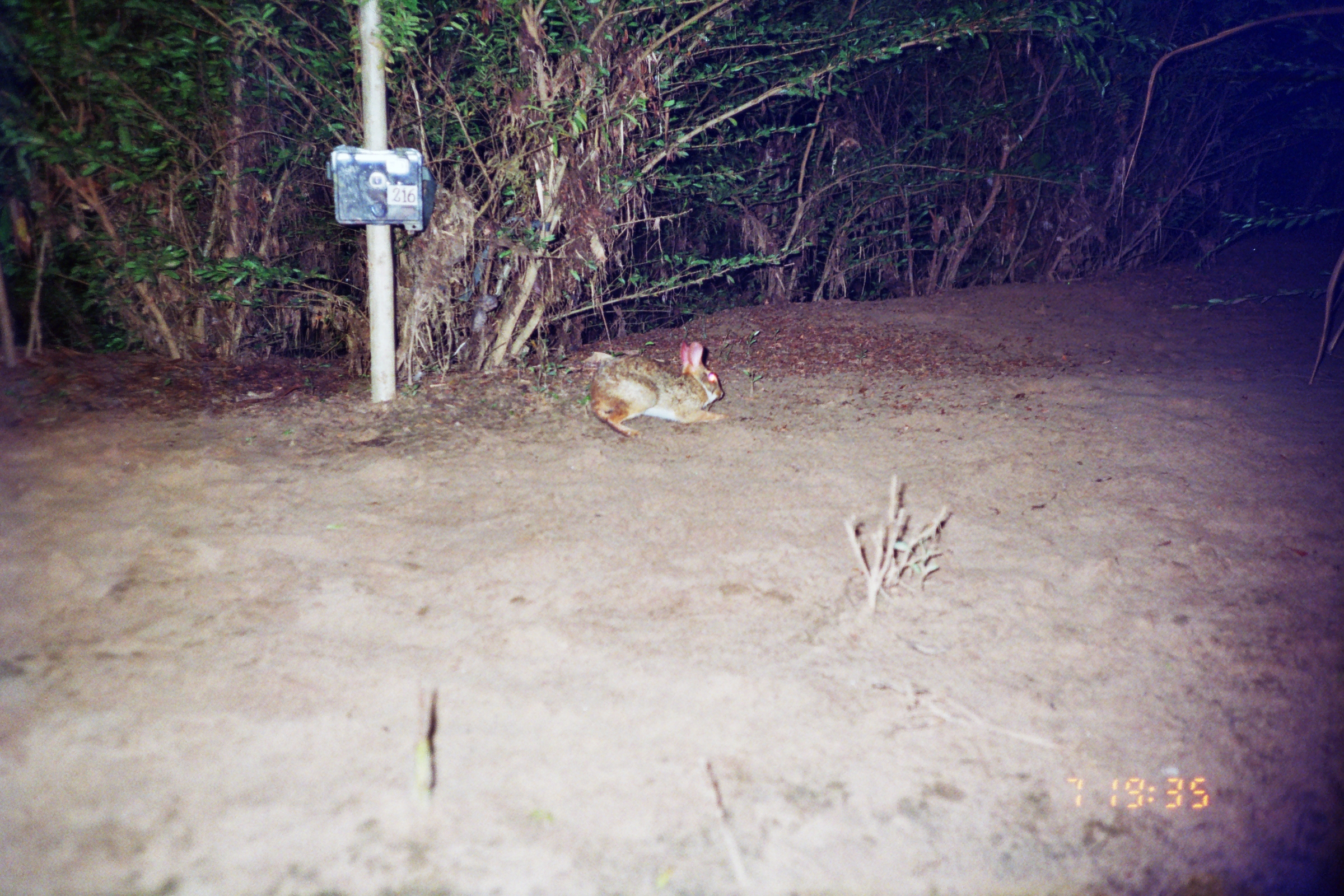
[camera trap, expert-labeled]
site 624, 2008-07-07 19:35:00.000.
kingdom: Animalia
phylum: Chordata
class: Mammalia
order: Lagomorpha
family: Leporidae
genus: Sylvilagus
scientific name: Sylvilagus brasiliensis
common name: tapeti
Sylvilagus brasiliensis (tapeti).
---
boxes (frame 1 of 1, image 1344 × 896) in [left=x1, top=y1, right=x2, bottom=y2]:
sylvilagus brasiliensis: [left=588, top=340, right=728, bottom=438]